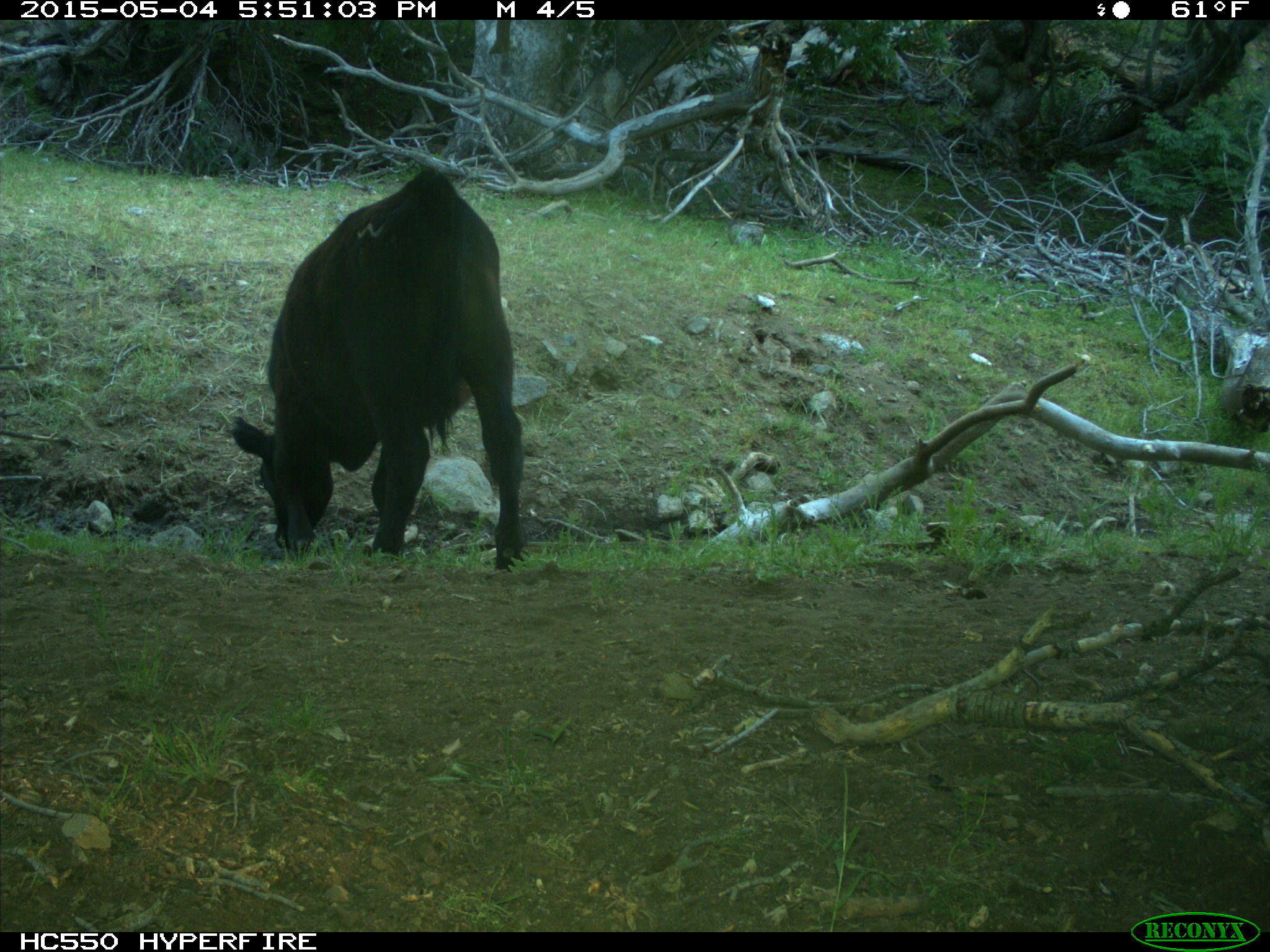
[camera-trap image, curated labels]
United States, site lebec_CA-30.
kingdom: Animalia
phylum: Chordata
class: Mammalia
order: Artiodactyla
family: Bovidae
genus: Bos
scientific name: Bos taurus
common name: domestic cow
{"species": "Bos taurus (domestic cow)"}